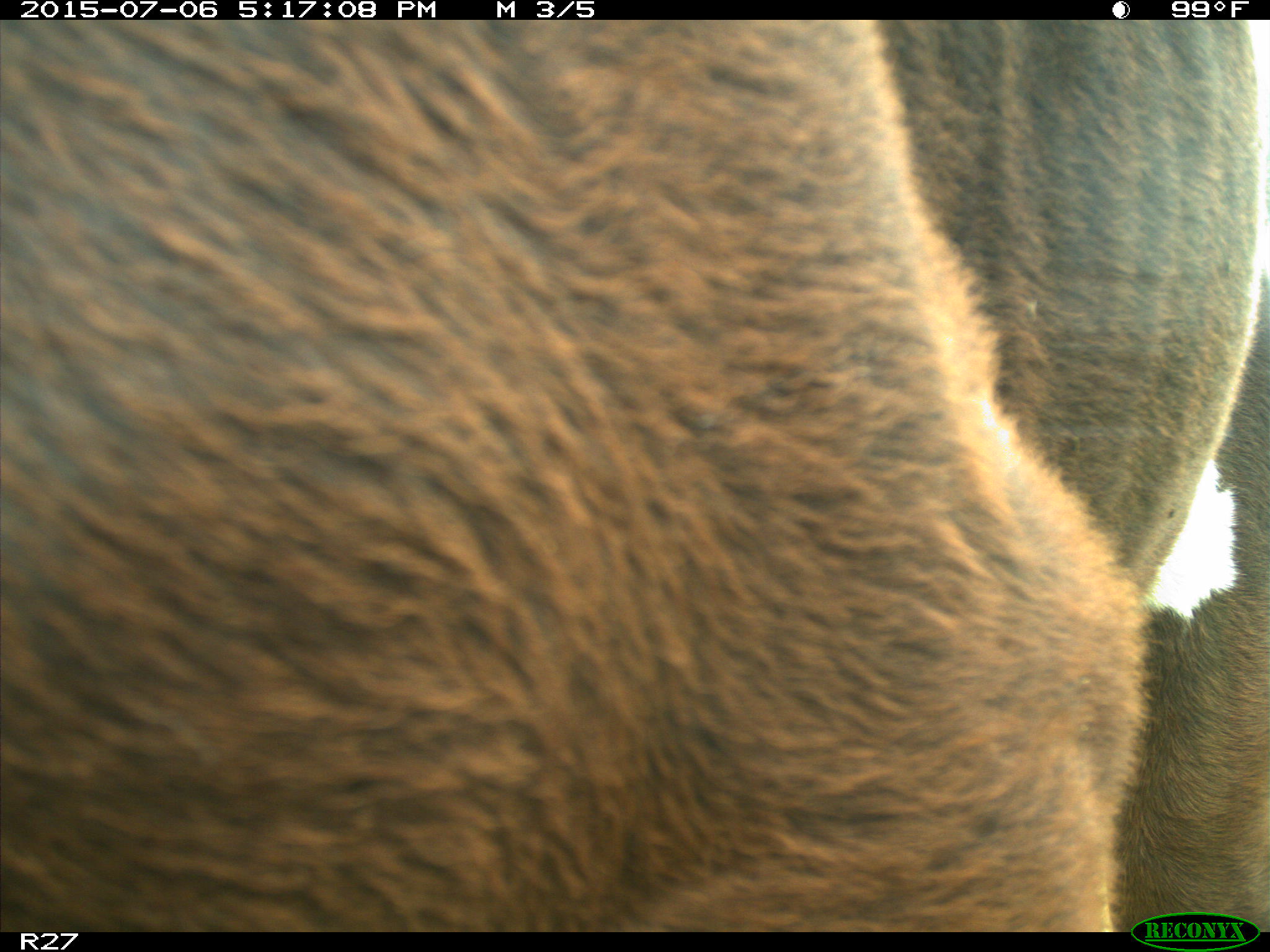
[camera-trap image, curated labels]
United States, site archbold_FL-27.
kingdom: Animalia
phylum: Chordata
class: Mammalia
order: Artiodactyla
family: Bovidae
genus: Bos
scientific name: Bos taurus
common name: domestic cow